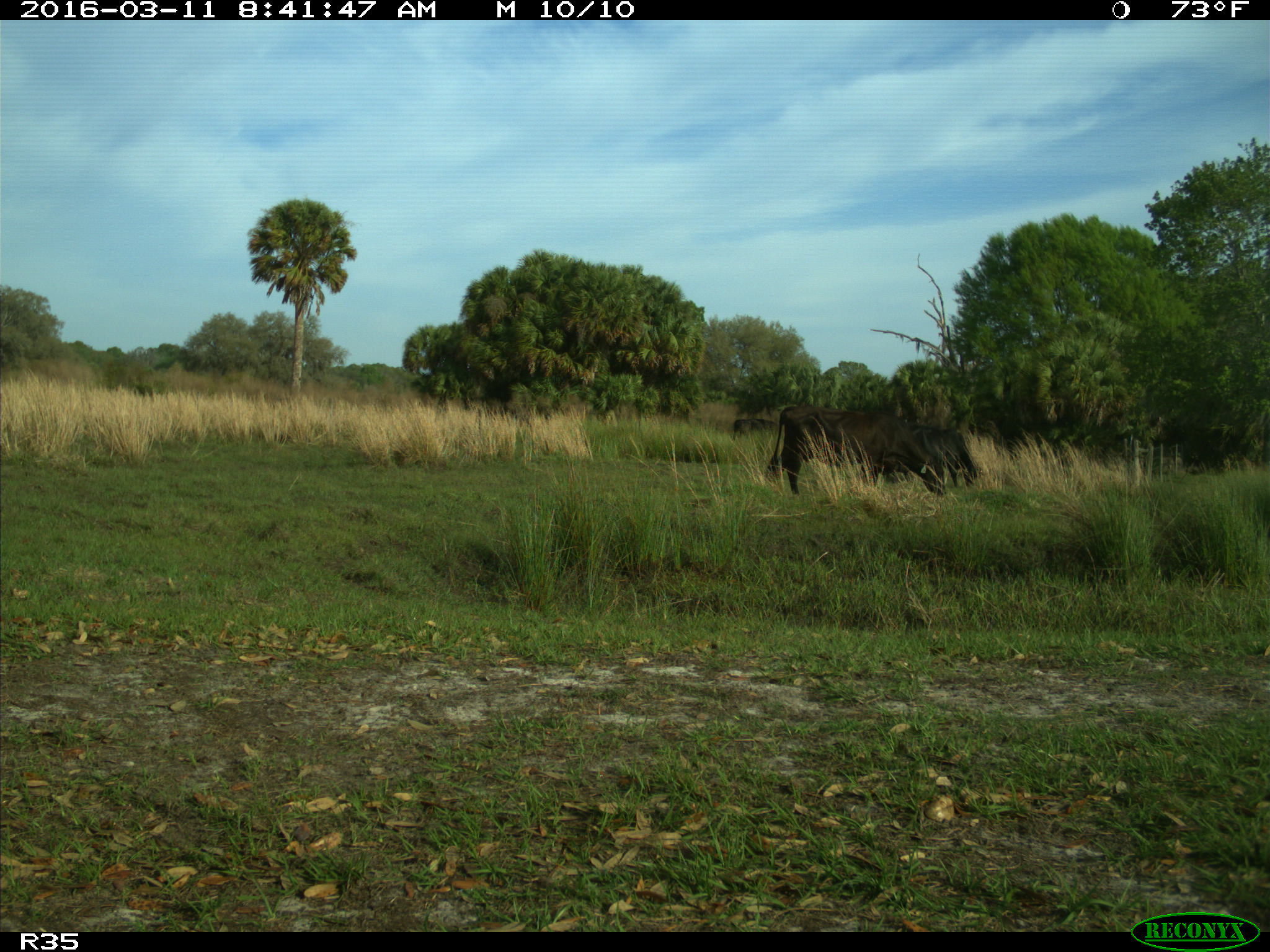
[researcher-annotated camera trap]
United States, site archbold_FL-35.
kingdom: Animalia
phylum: Chordata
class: Mammalia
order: Artiodactyla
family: Bovidae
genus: Bos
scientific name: Bos taurus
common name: domestic cow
Bos taurus (domestic cow).